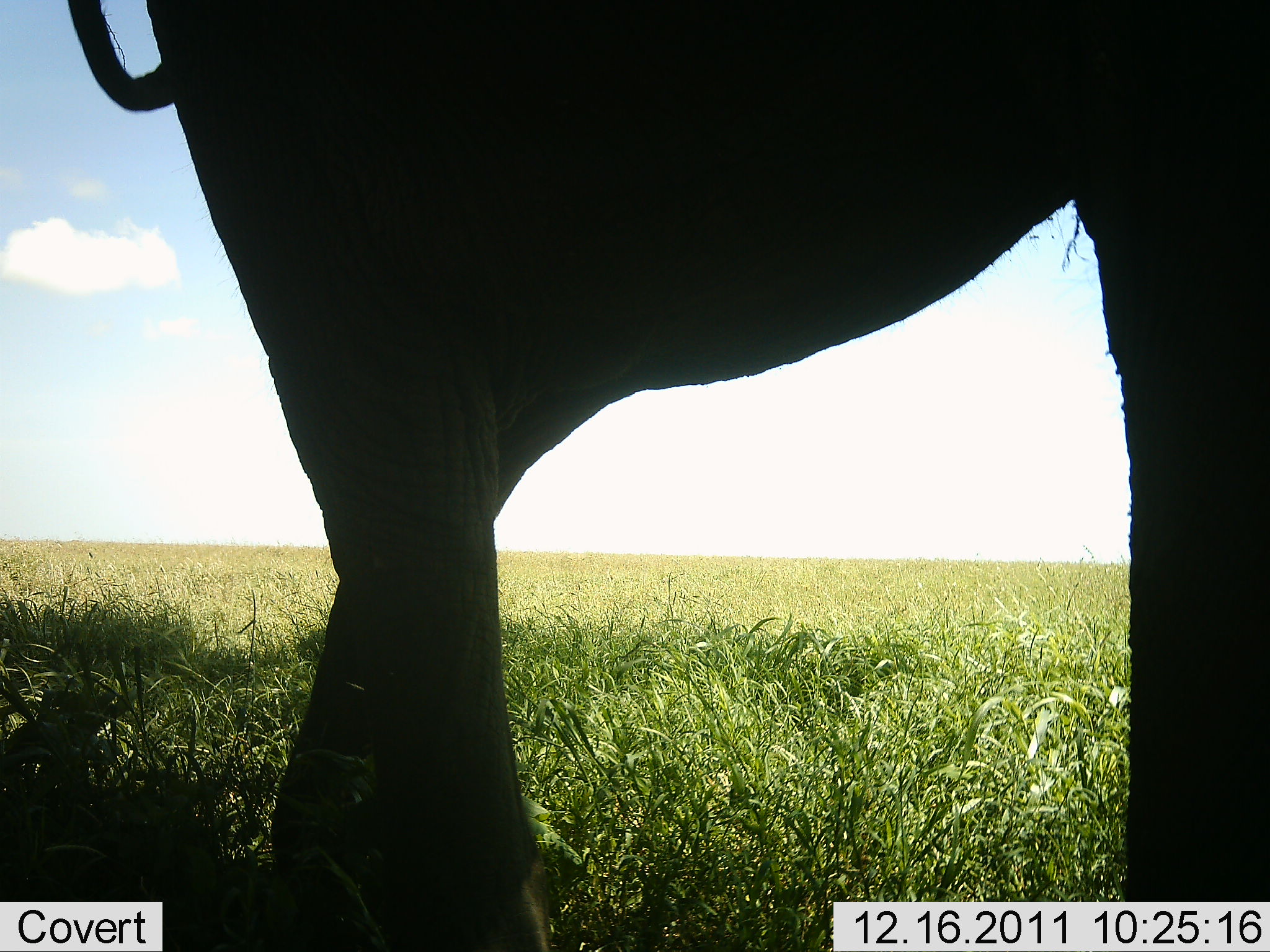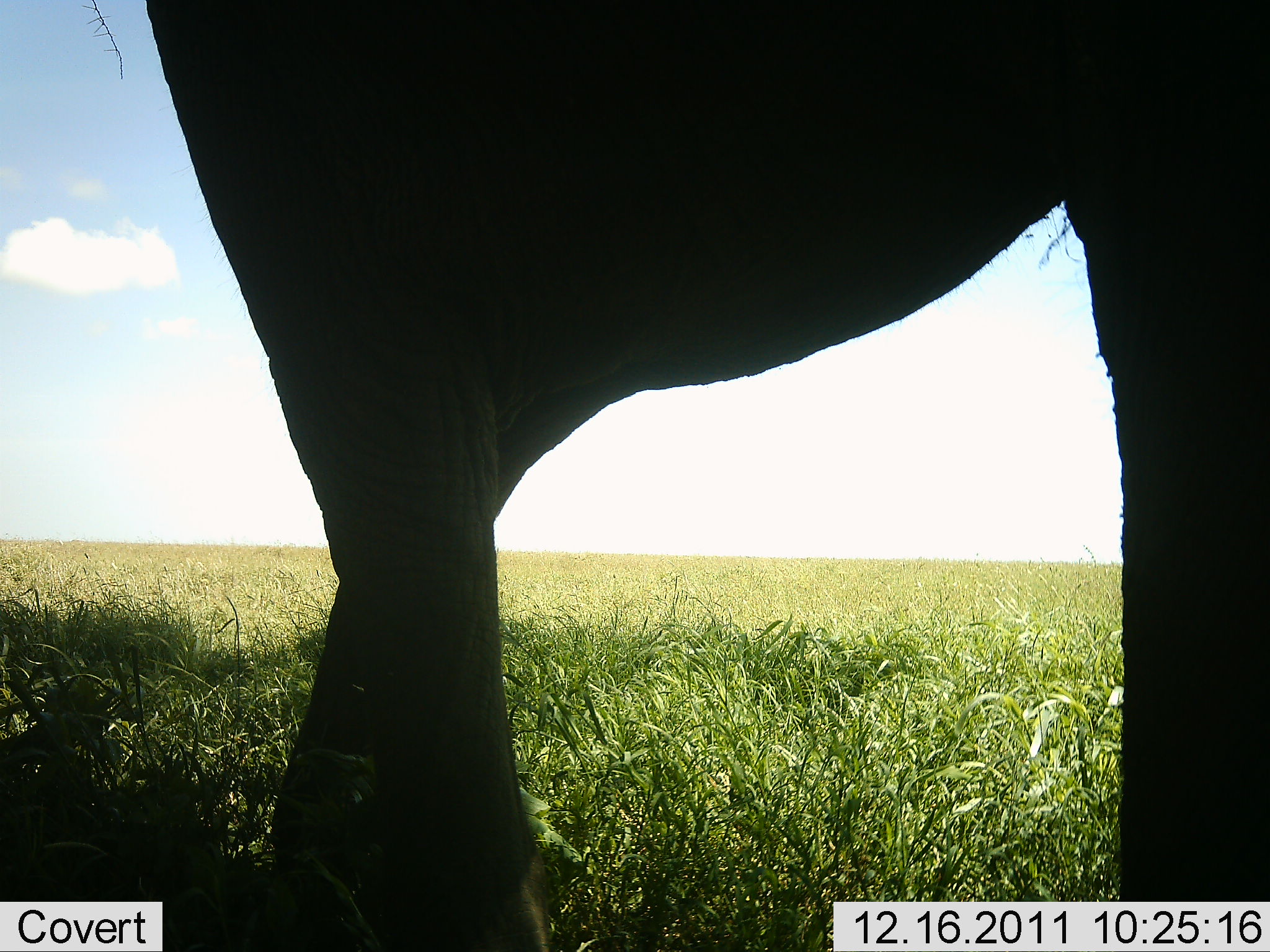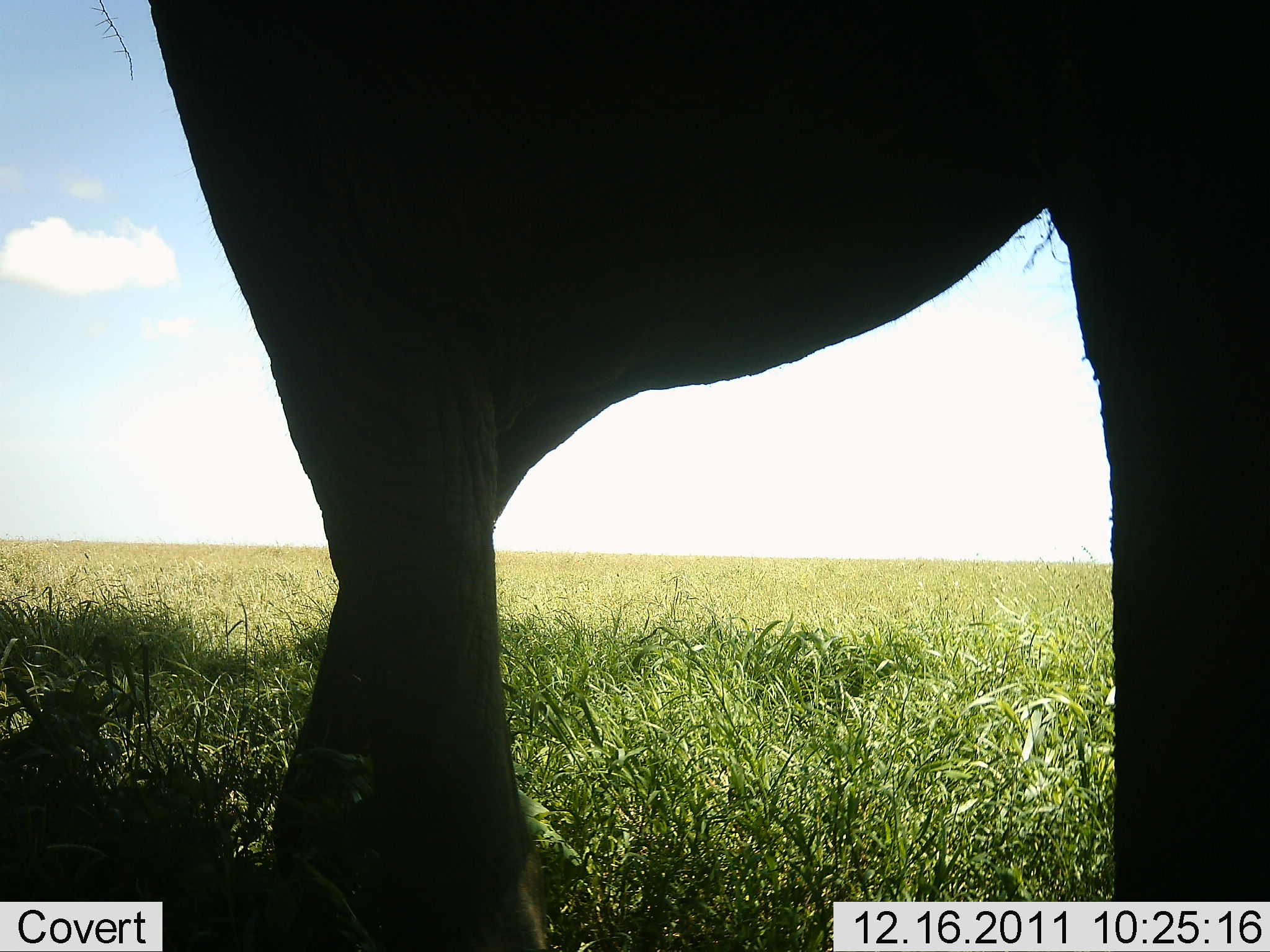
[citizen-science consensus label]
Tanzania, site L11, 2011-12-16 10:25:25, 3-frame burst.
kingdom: Animalia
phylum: Chordata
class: Mammalia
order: Proboscidea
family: Elephantidae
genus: Loxodonta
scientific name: Loxodonta africana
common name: african bush elephant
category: elephant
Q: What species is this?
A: Elephant (african bush elephant) (Loxodonta africana).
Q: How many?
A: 1.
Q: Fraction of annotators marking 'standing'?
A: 90%.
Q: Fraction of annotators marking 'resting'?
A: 0%.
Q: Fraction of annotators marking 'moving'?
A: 10%.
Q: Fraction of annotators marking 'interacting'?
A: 0%.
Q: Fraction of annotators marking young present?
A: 0%.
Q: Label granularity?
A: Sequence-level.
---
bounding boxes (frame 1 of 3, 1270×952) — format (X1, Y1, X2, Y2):
animal: (61, 1, 1270, 951)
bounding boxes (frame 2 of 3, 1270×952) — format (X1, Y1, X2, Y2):
animal: (138, 0, 1270, 952)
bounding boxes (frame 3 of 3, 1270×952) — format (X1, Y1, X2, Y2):
animal: (141, 2, 1270, 950)